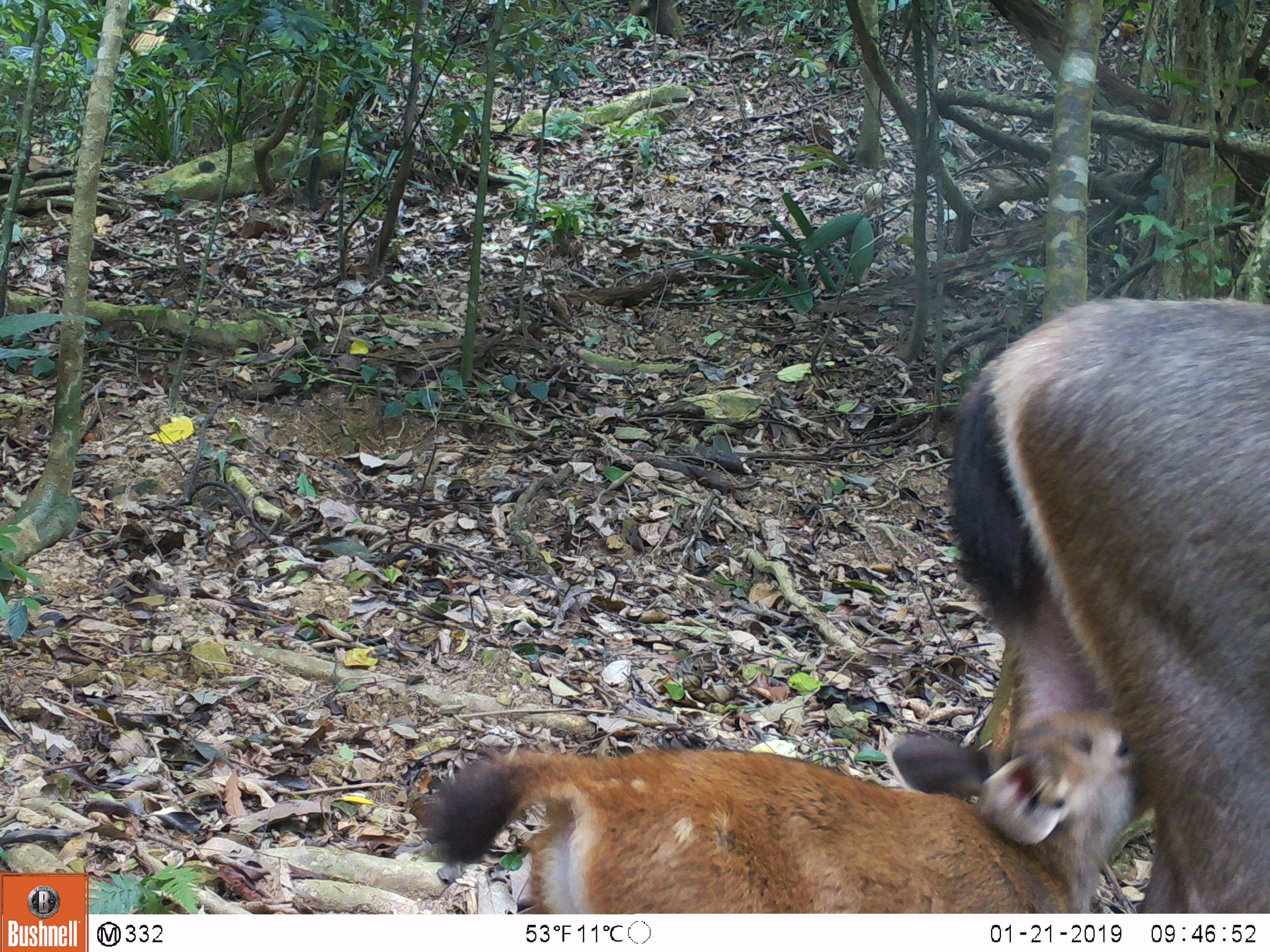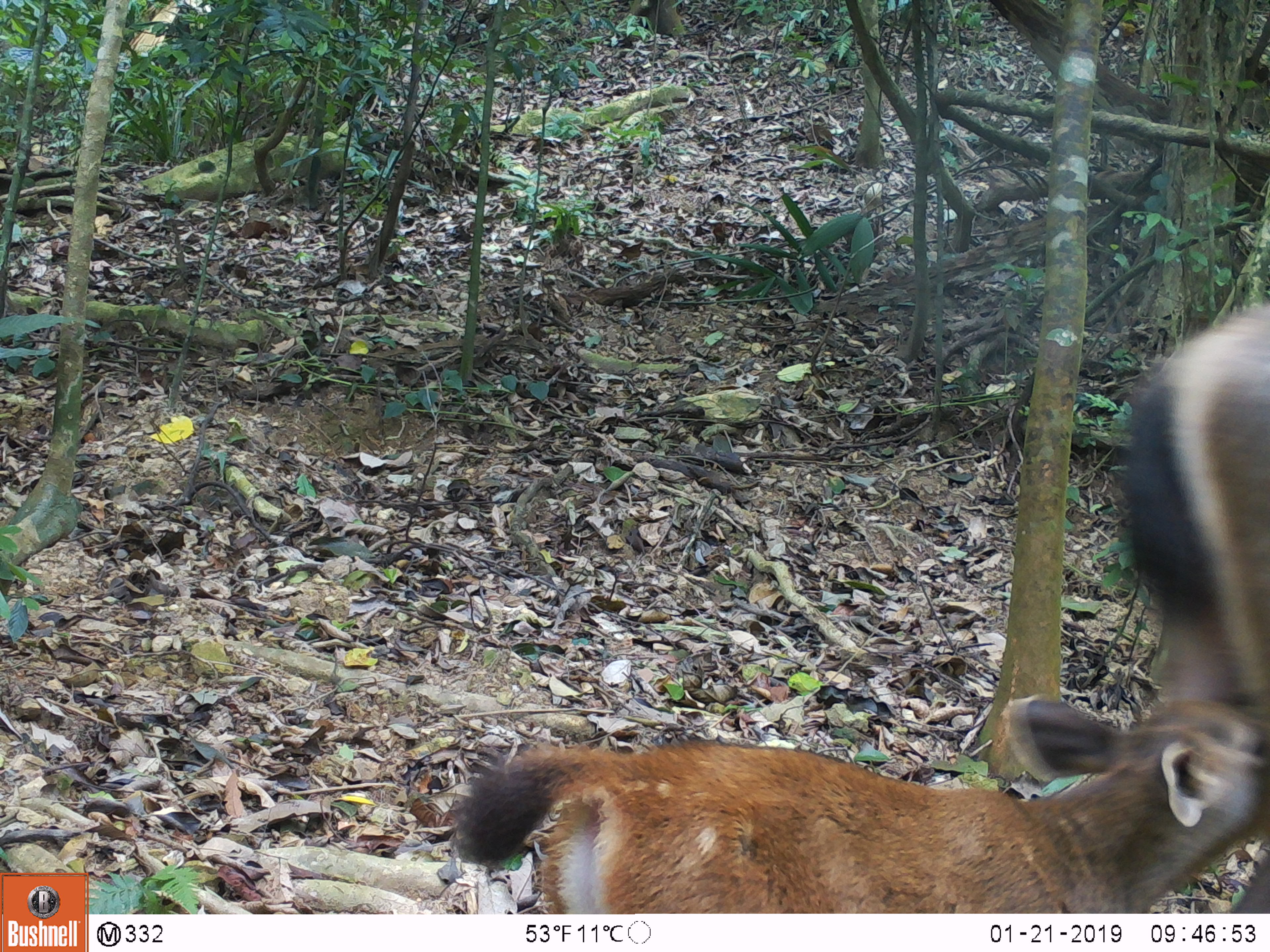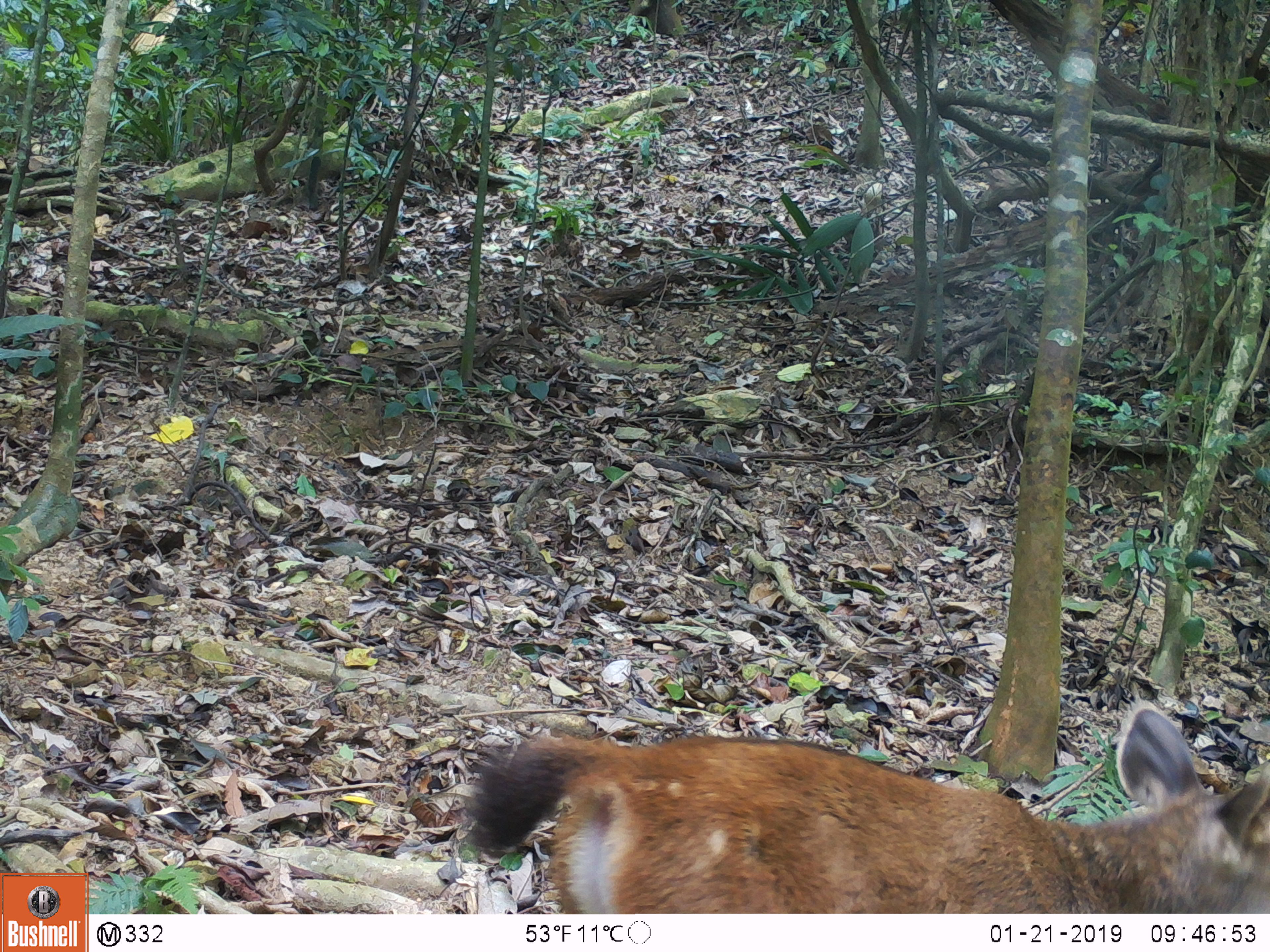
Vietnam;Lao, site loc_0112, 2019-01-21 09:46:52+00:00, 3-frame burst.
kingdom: Animalia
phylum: Chordata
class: Mammalia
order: Artiodactyla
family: Cervidae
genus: Rusa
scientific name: Rusa unicolor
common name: sambar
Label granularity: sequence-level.